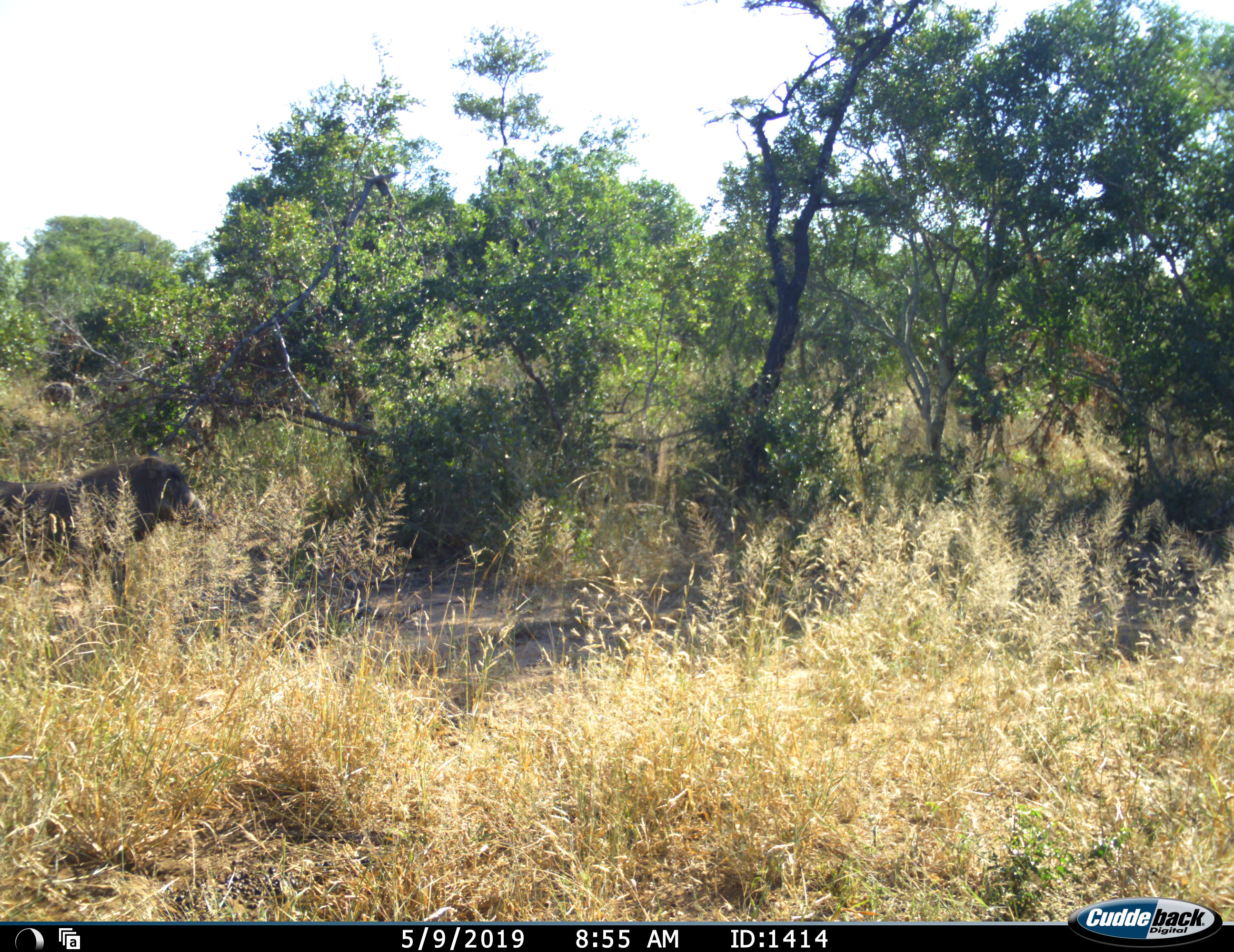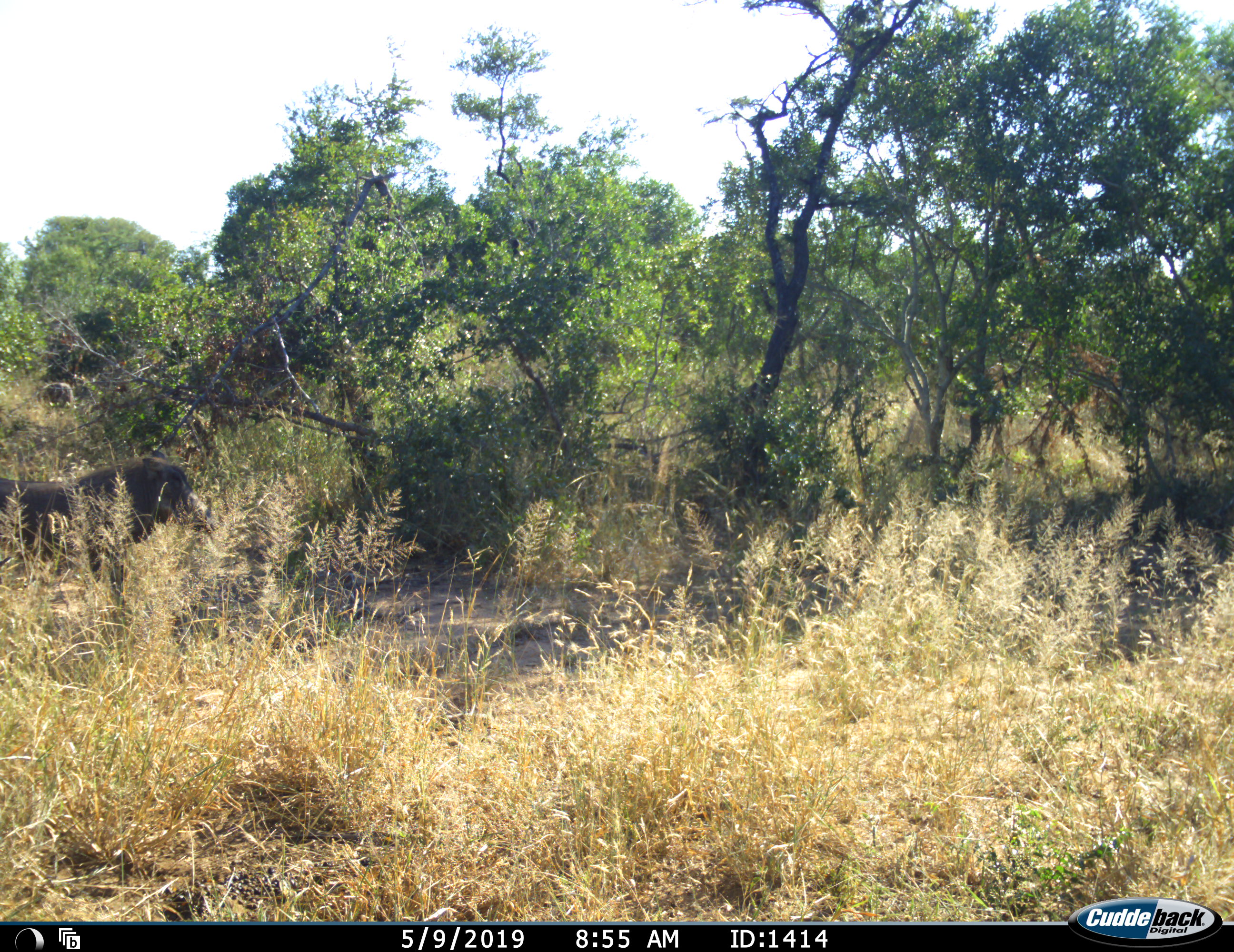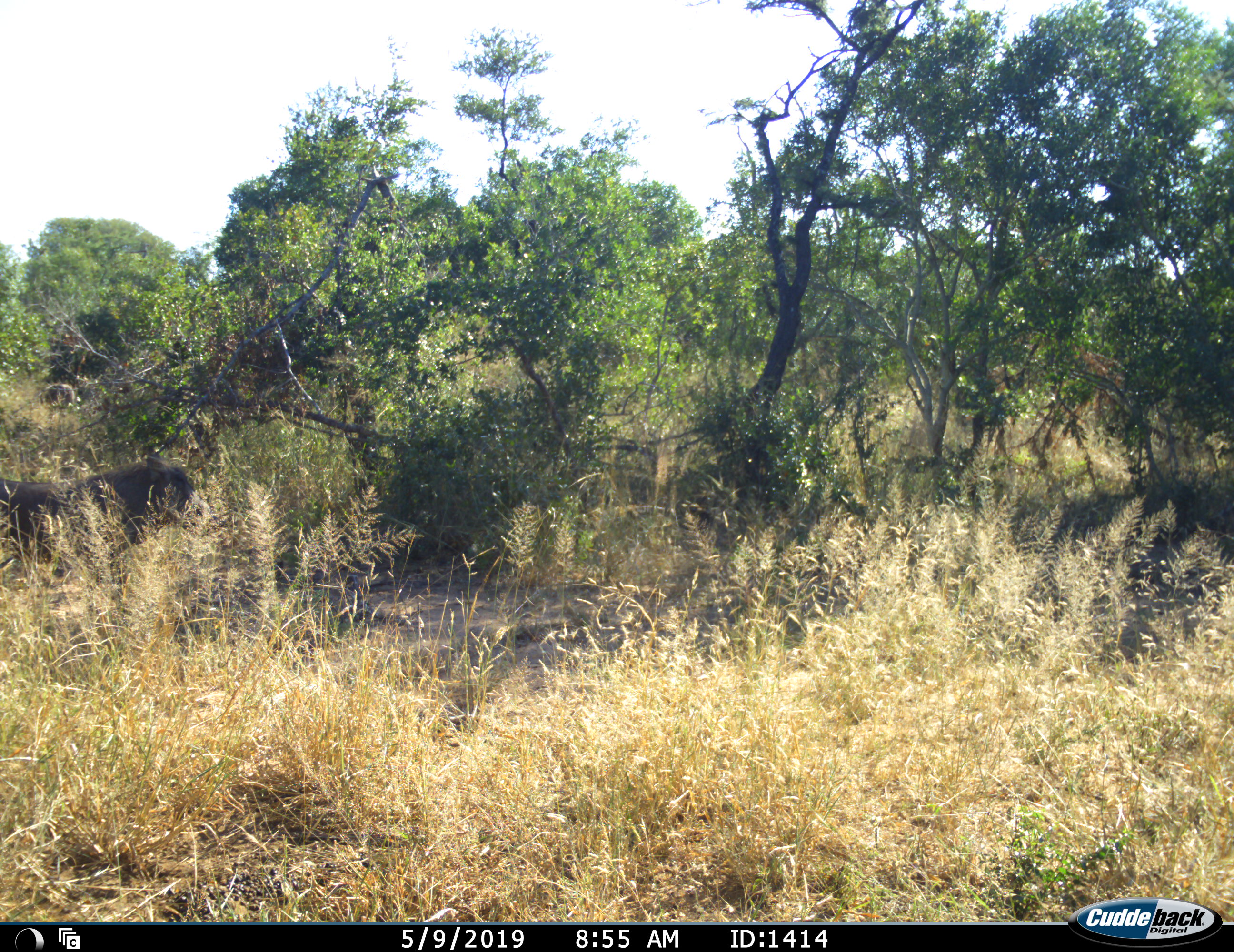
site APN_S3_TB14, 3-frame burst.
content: unidentified animal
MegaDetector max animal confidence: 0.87